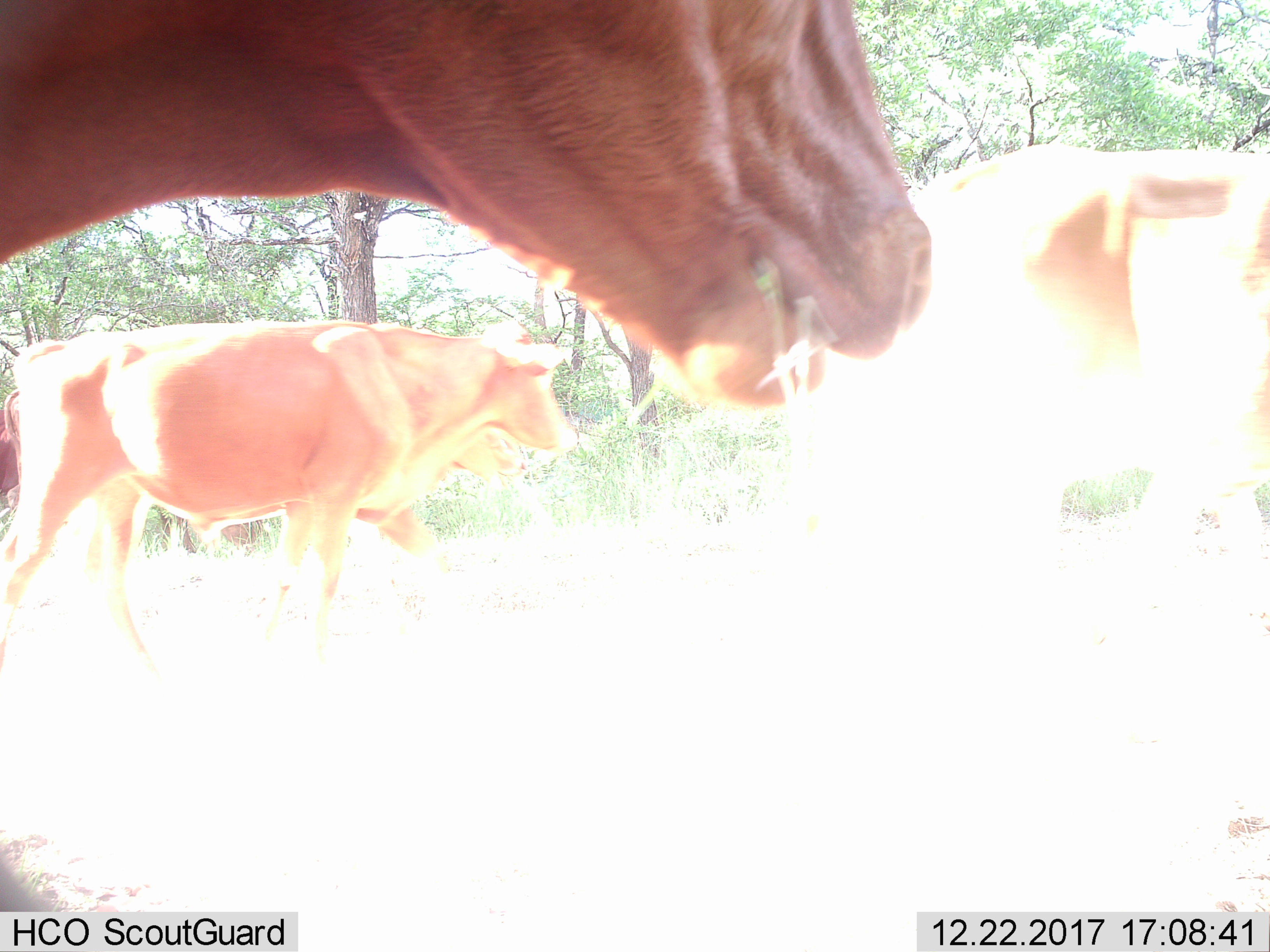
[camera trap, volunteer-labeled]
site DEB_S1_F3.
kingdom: Animalia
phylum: Chordata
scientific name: Vertebrata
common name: domestic animal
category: domesticanimal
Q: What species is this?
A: Domesticanimal (domestic animal) (Vertebrata).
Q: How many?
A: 5.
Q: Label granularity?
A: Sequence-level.